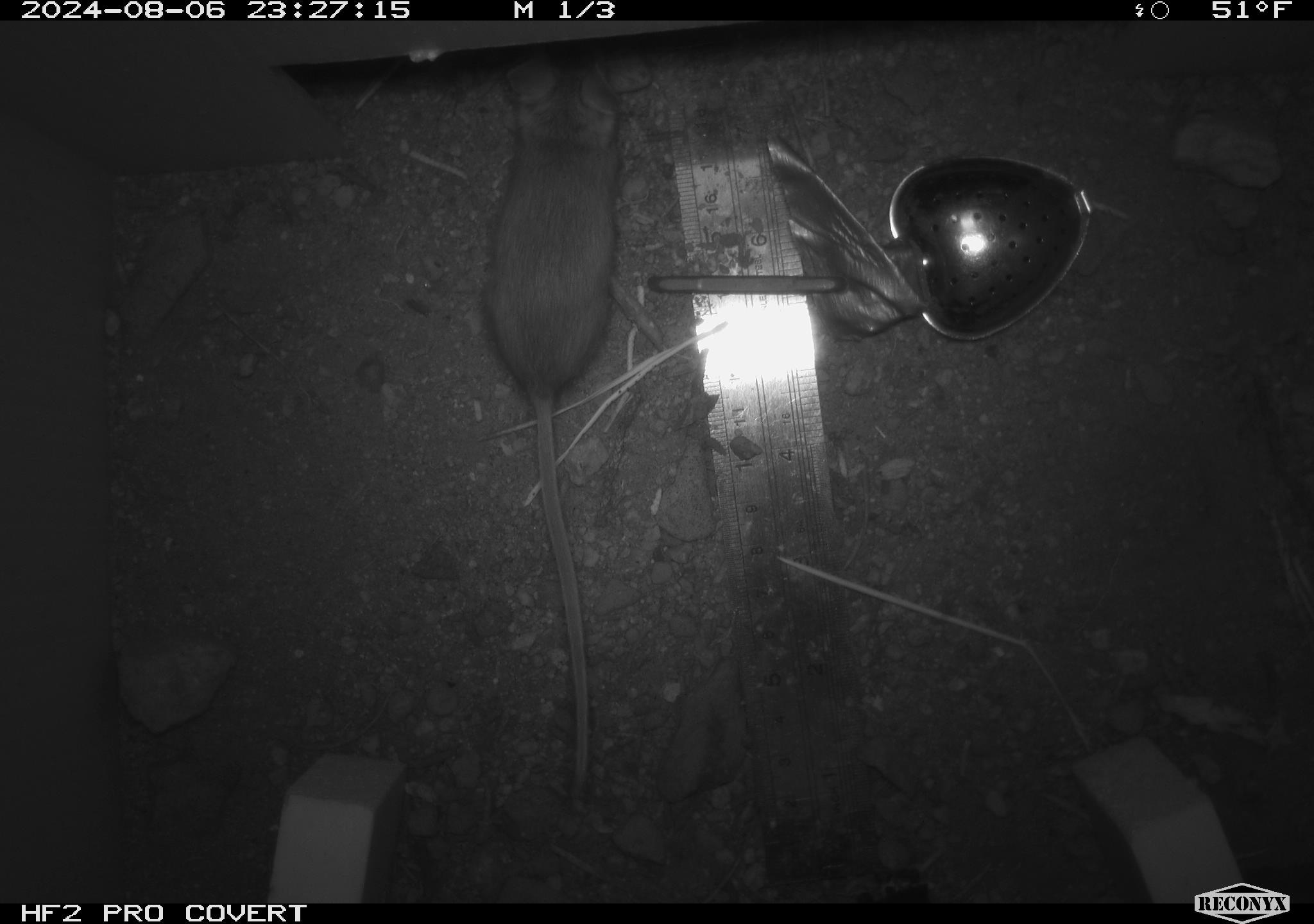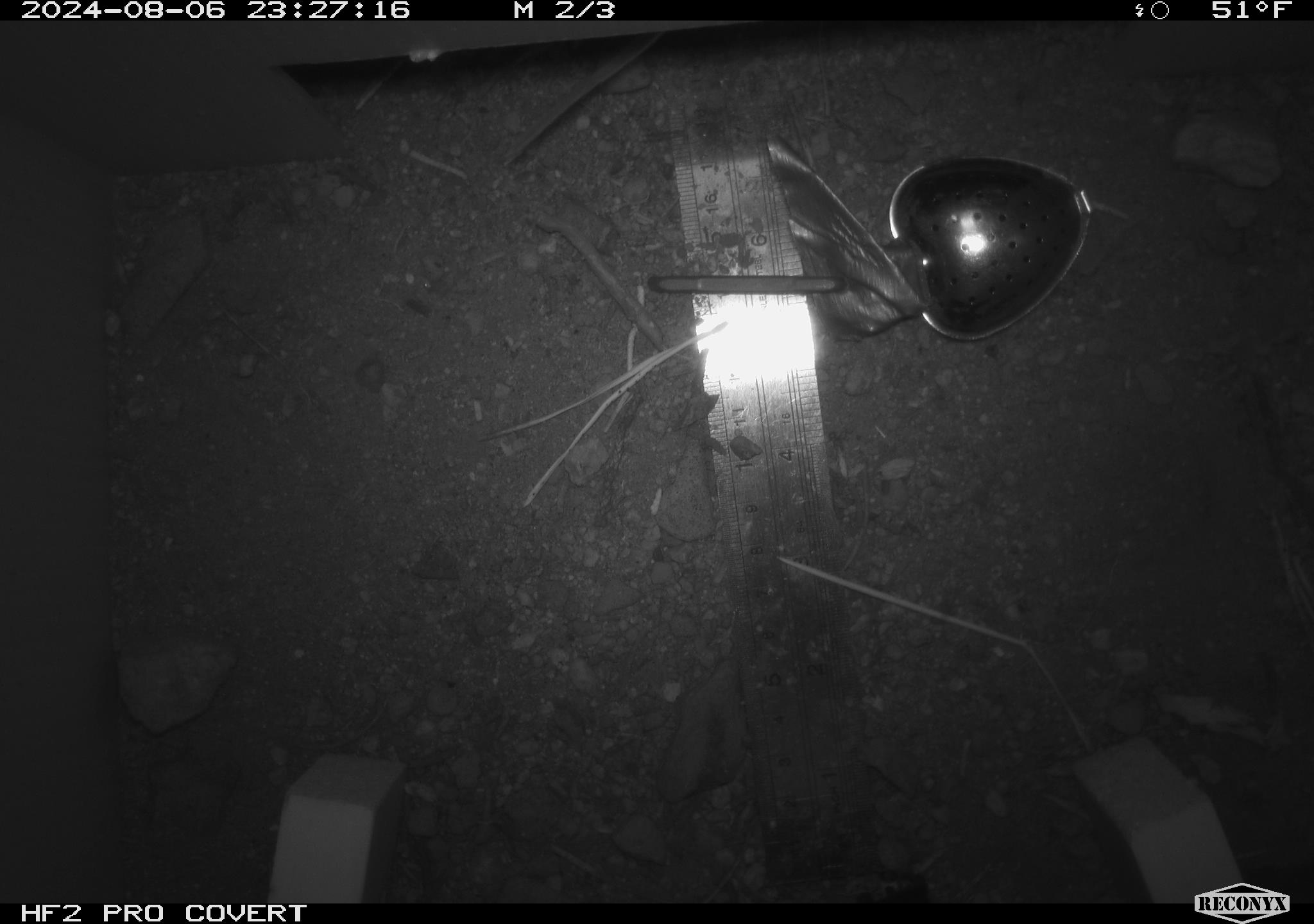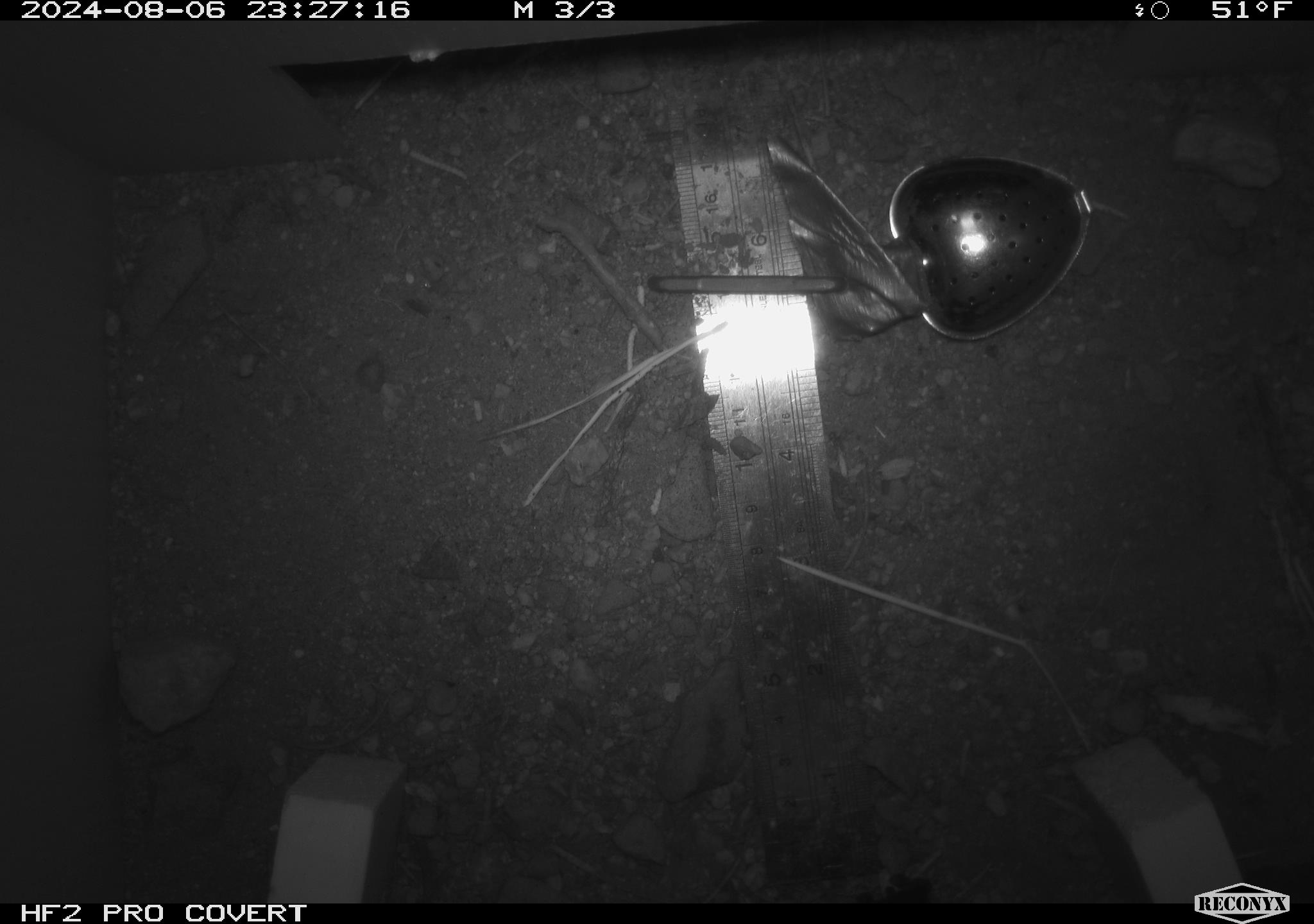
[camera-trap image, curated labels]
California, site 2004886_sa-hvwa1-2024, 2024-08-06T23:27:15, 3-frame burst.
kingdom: Animalia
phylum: Chordata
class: Mammalia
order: Rodentia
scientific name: Rodentia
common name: mouse species